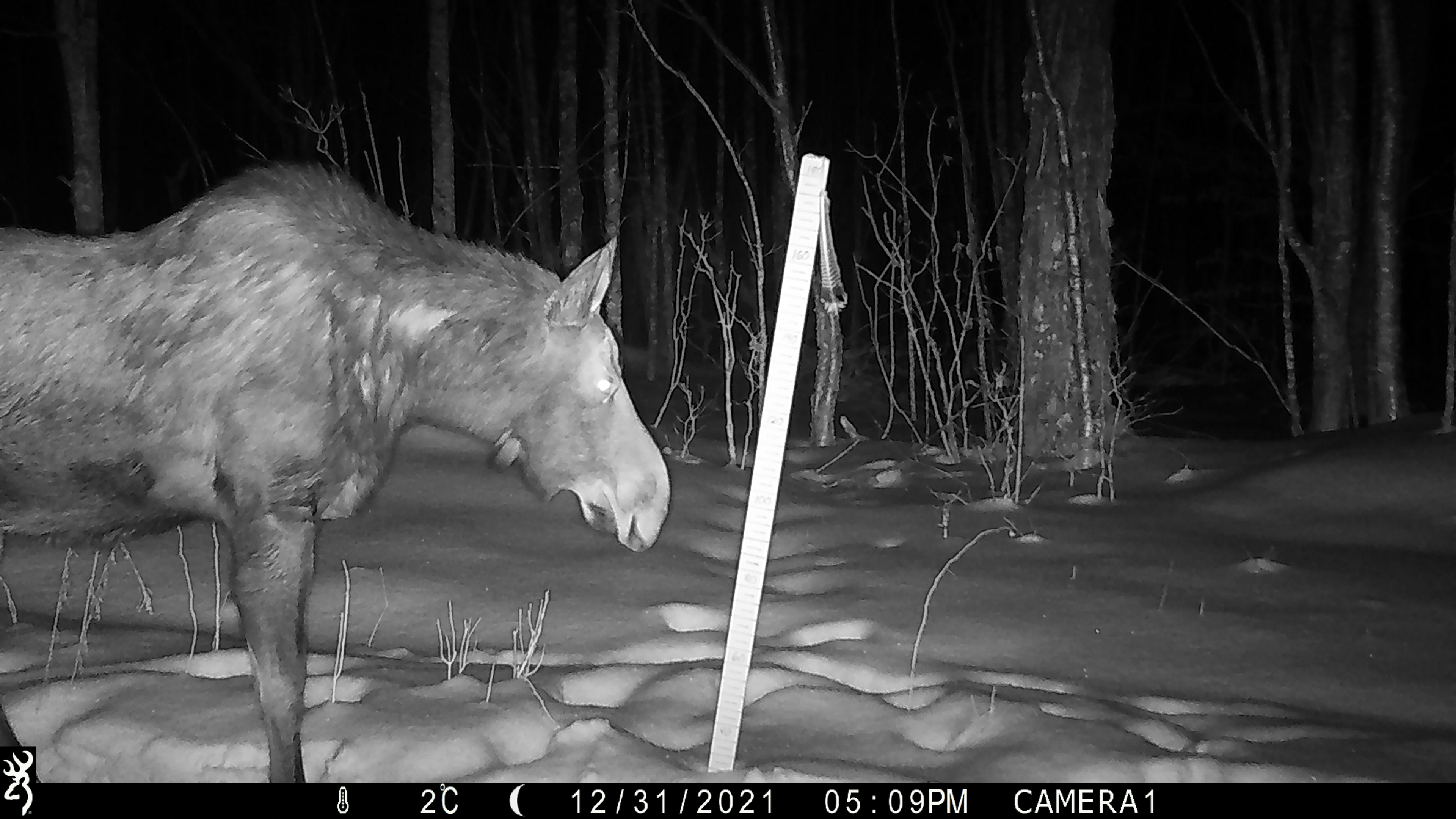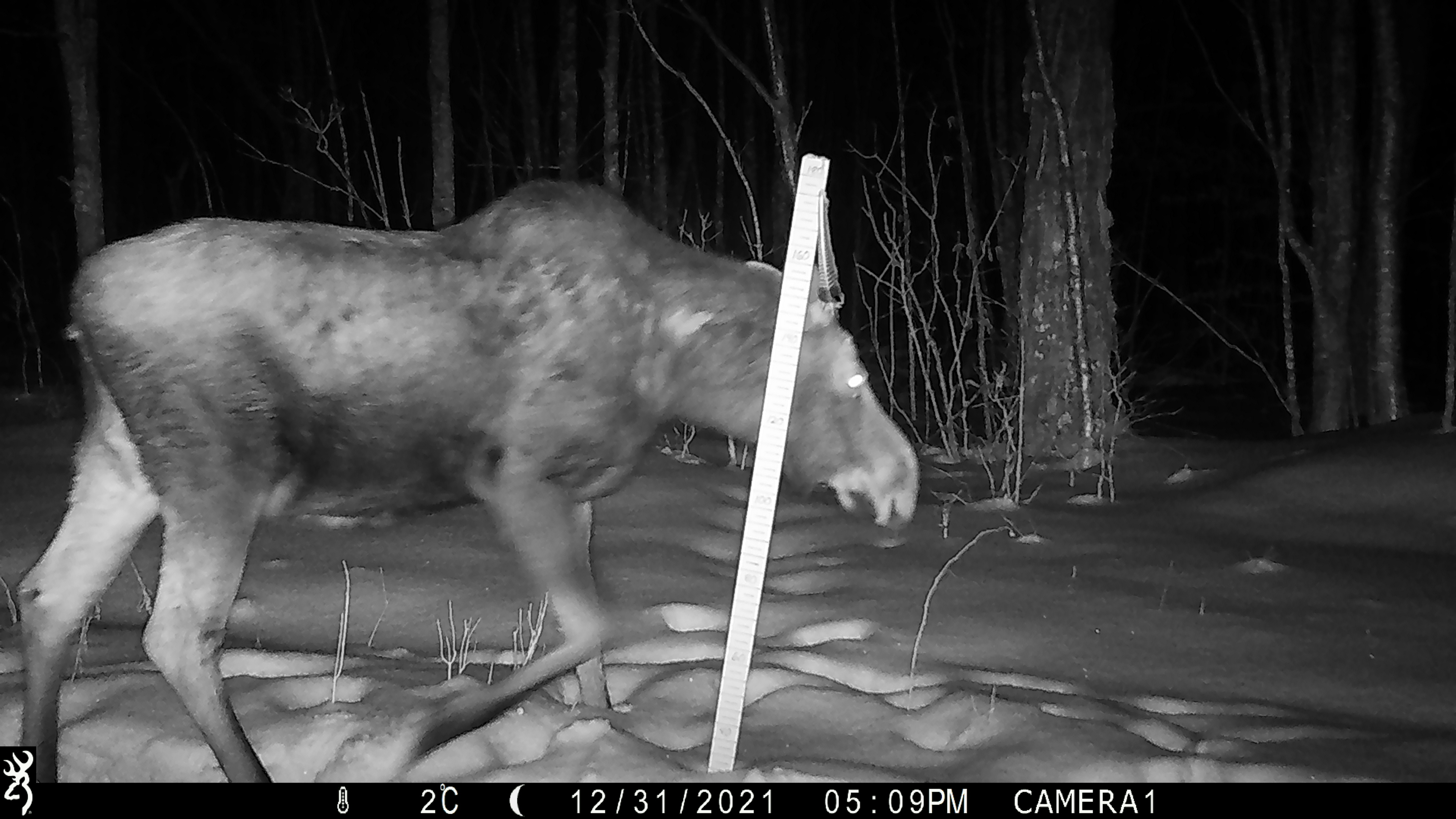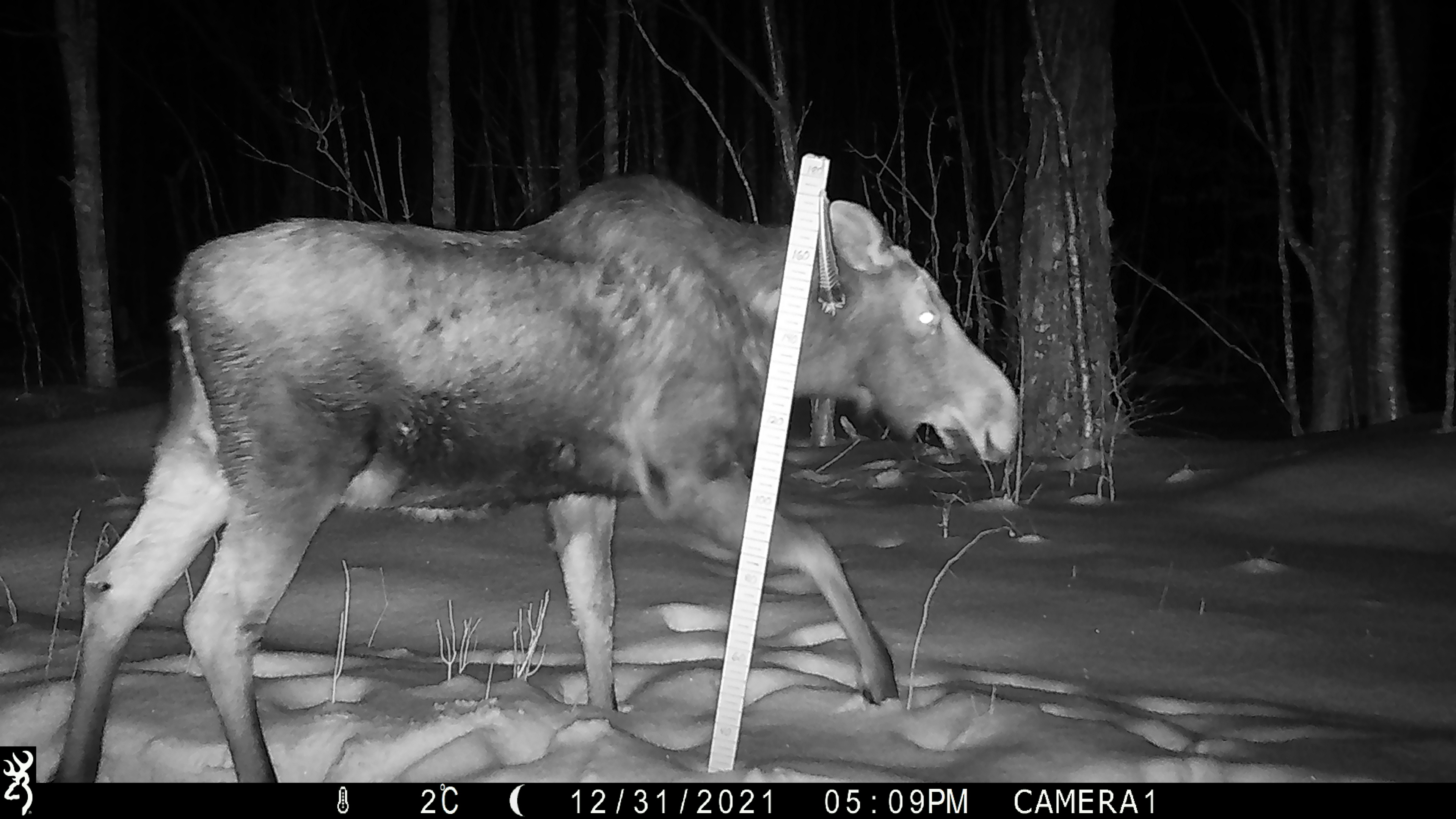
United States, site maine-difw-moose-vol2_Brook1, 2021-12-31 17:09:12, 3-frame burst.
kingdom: Animalia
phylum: Chordata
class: Mammalia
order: Artiodactyla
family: Cervidae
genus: Alces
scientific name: Alces alces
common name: moose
Moose (Alces alces).